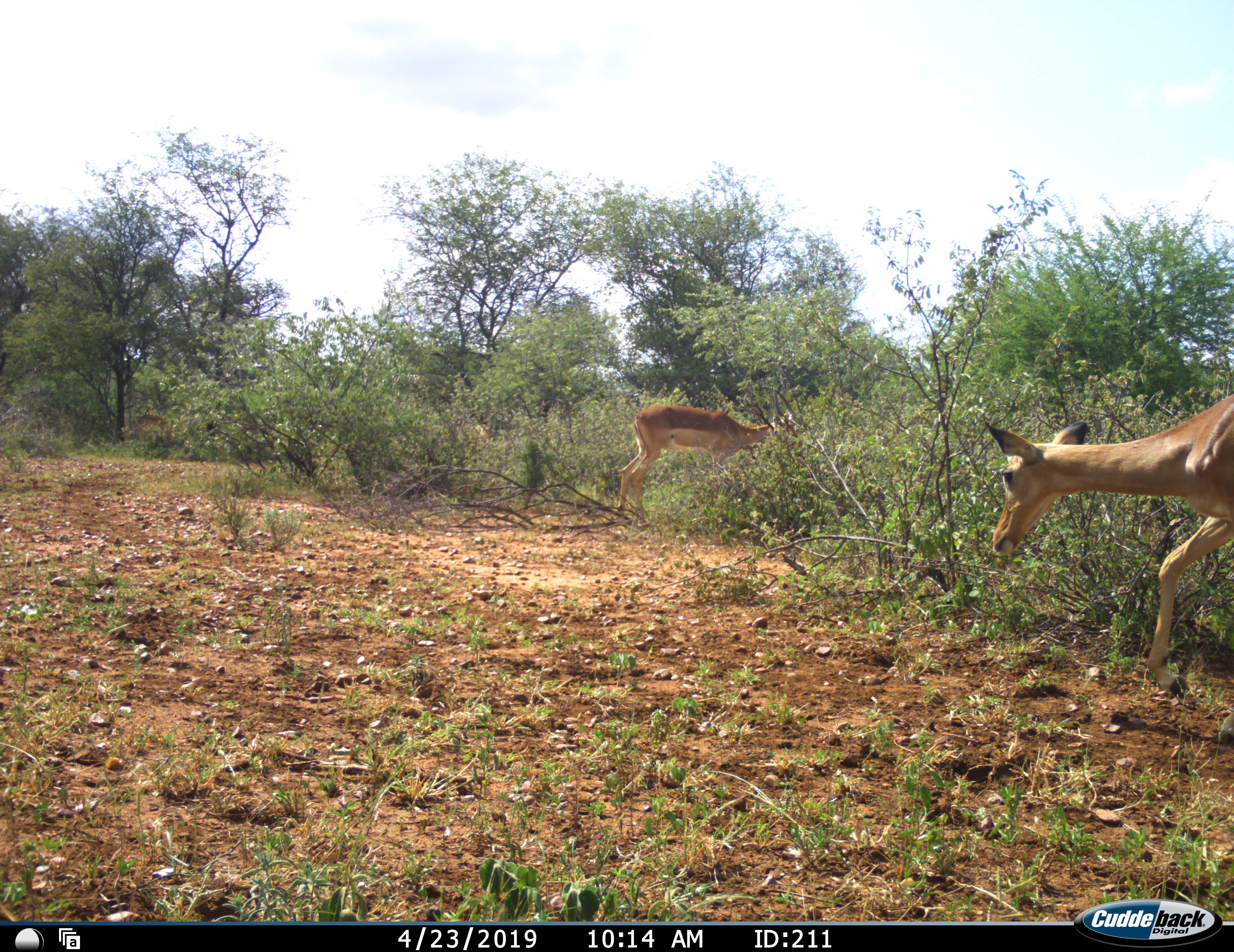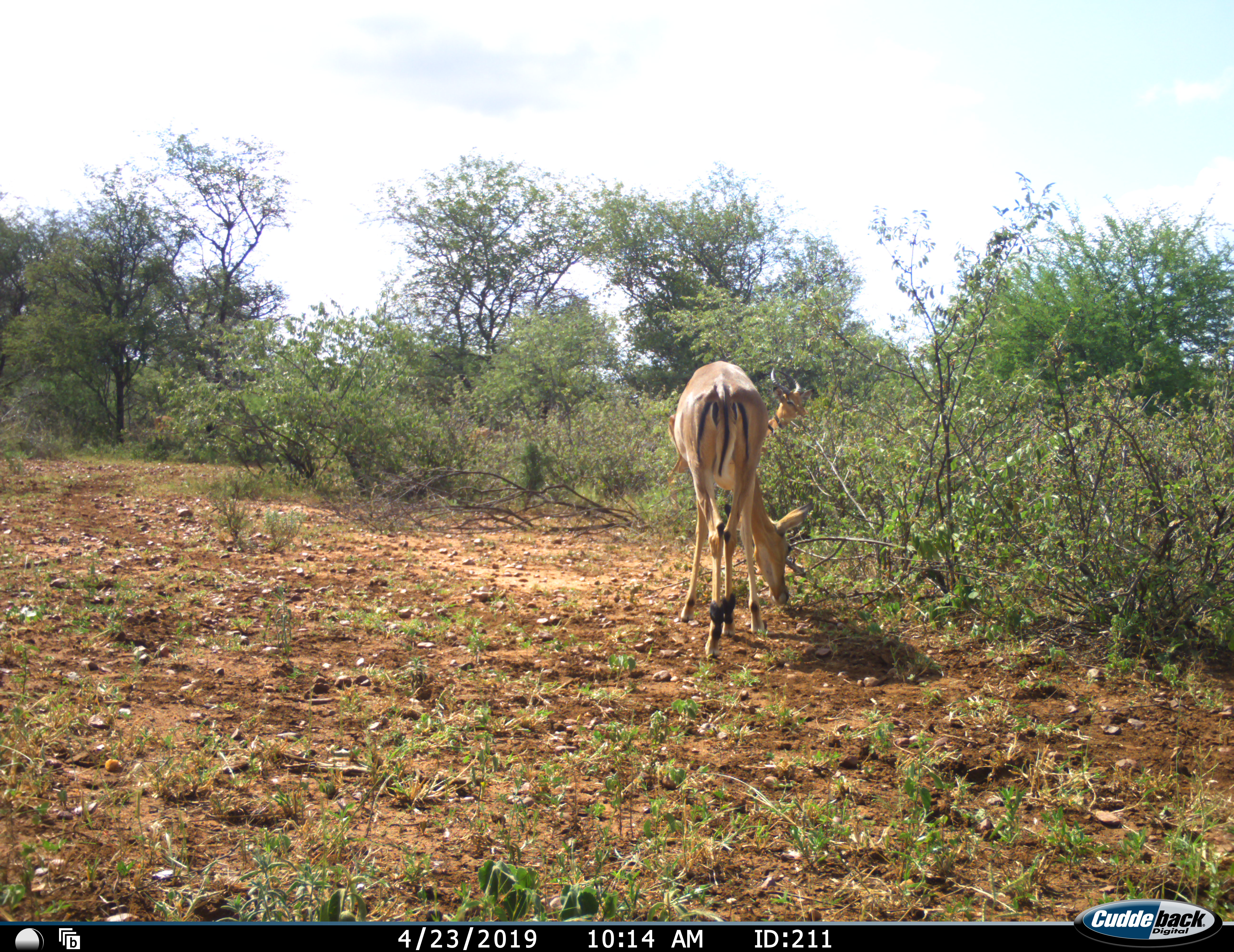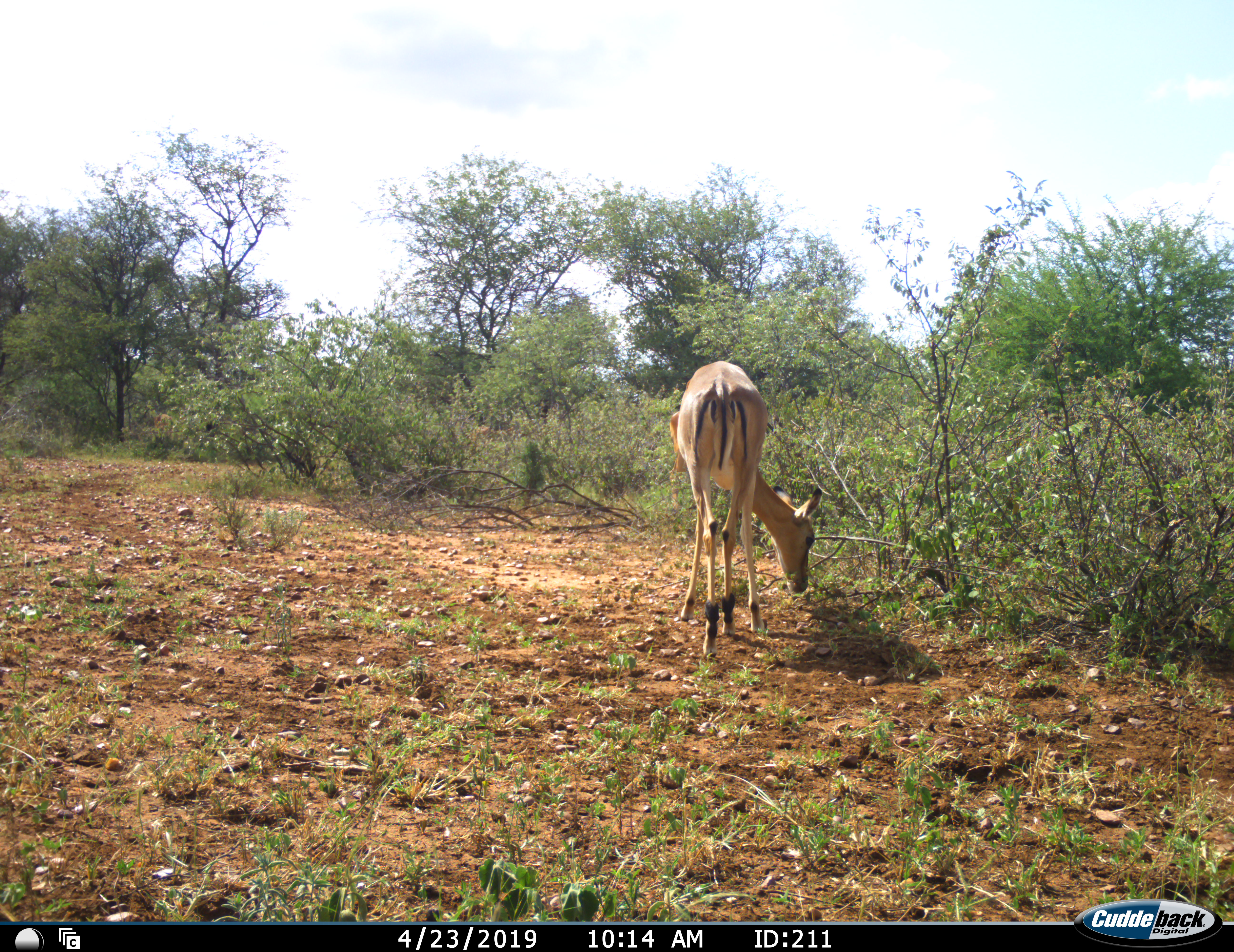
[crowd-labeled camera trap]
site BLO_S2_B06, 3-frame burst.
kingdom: Animalia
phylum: Chordata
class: Mammalia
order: Artiodactyla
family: Bovidae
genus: Aepyceros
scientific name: Aepyceros melampus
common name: impala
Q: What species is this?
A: Impala (Aepyceros melampus).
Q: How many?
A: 2.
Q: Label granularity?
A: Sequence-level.